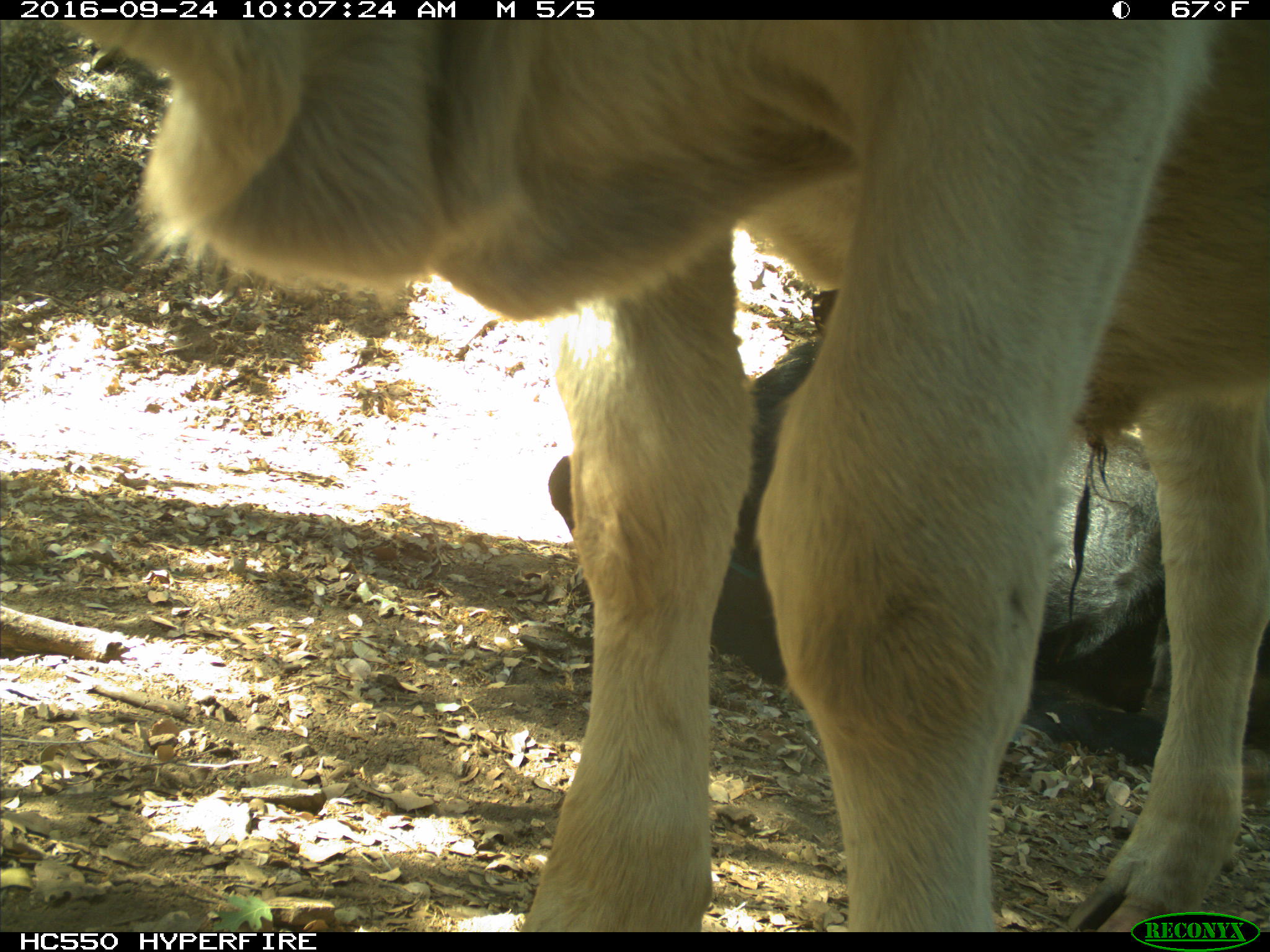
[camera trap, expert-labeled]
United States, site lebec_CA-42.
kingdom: Animalia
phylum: Chordata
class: Mammalia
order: Artiodactyla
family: Bovidae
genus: Bos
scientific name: Bos taurus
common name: domestic cow